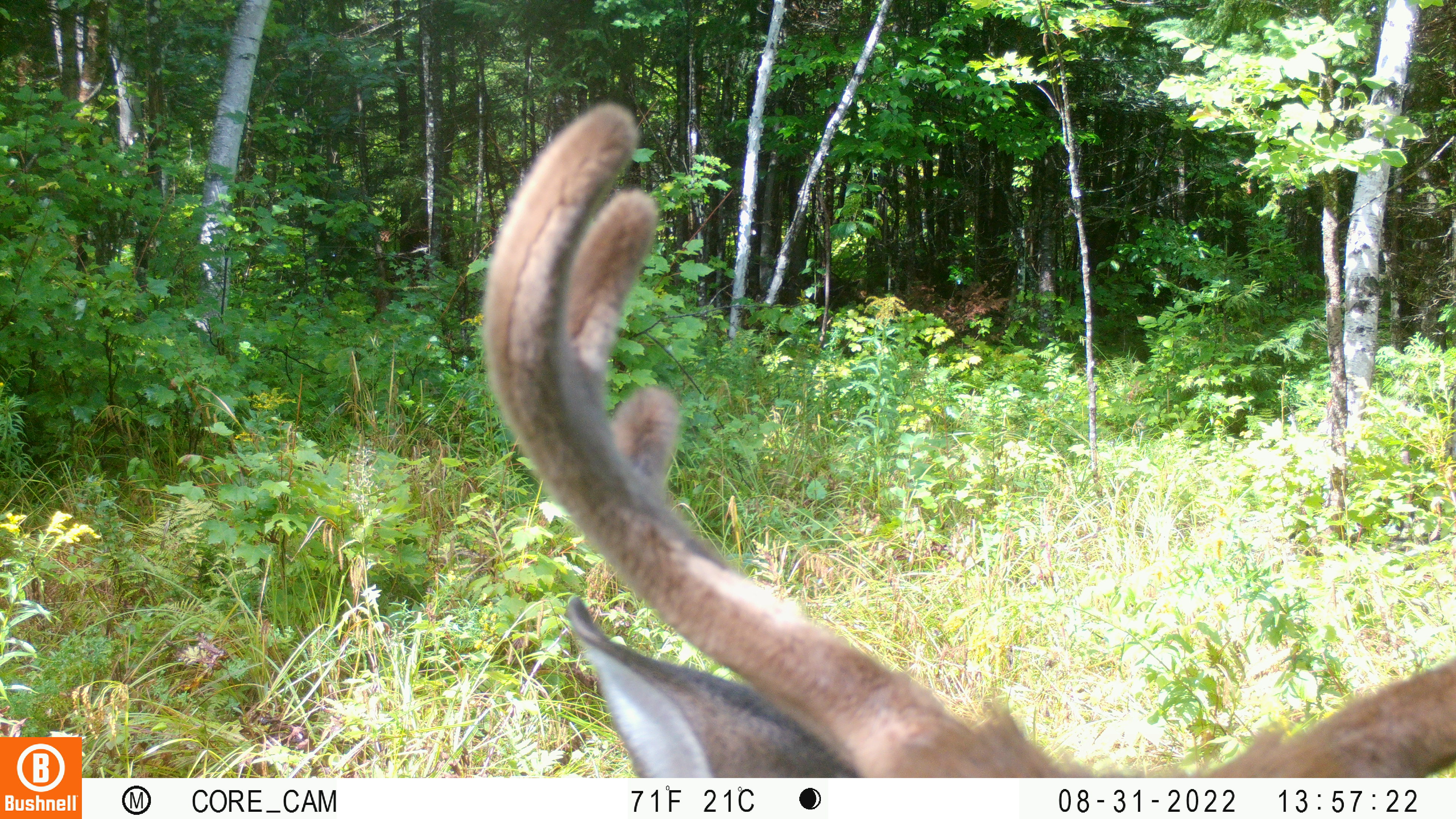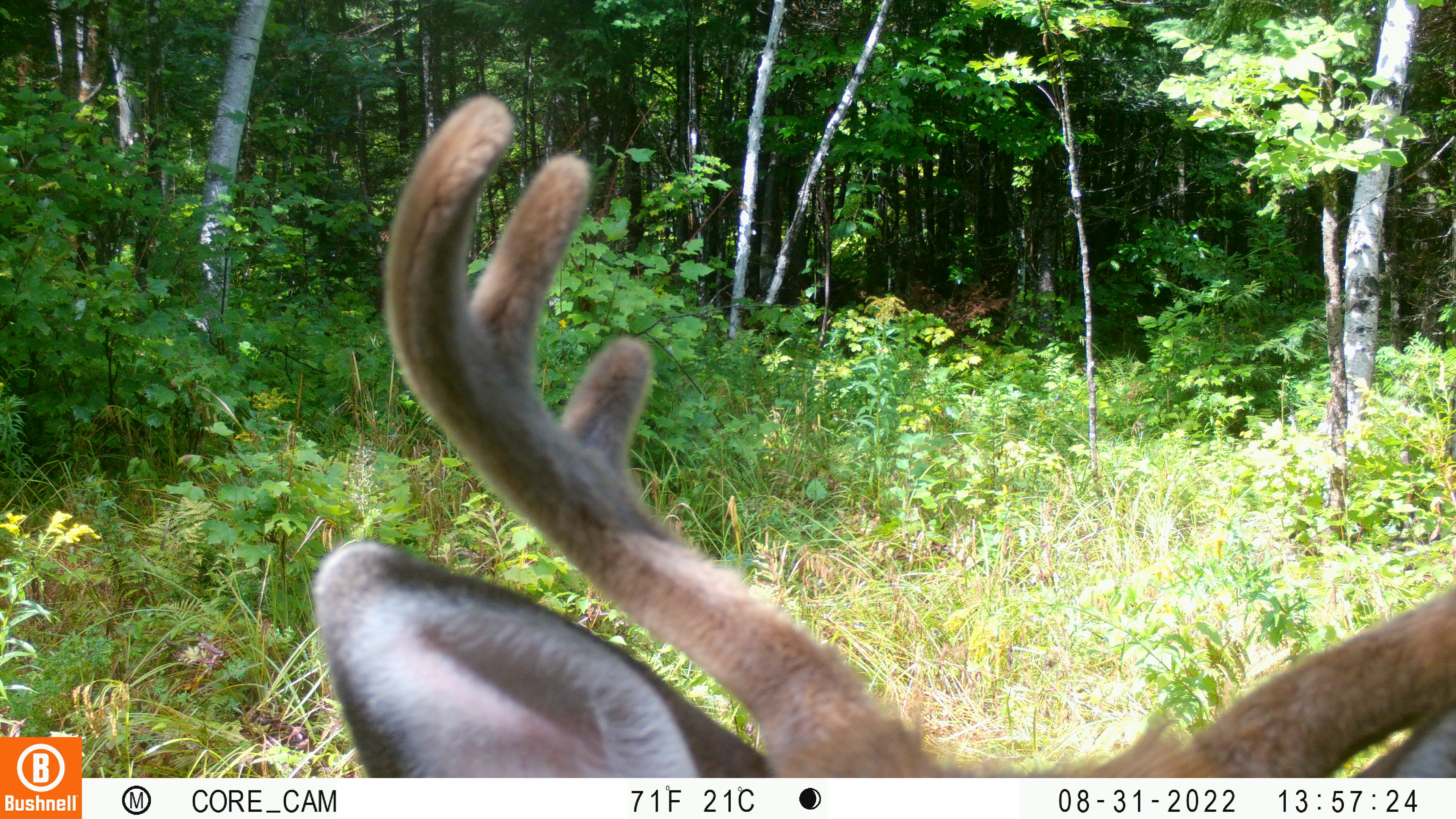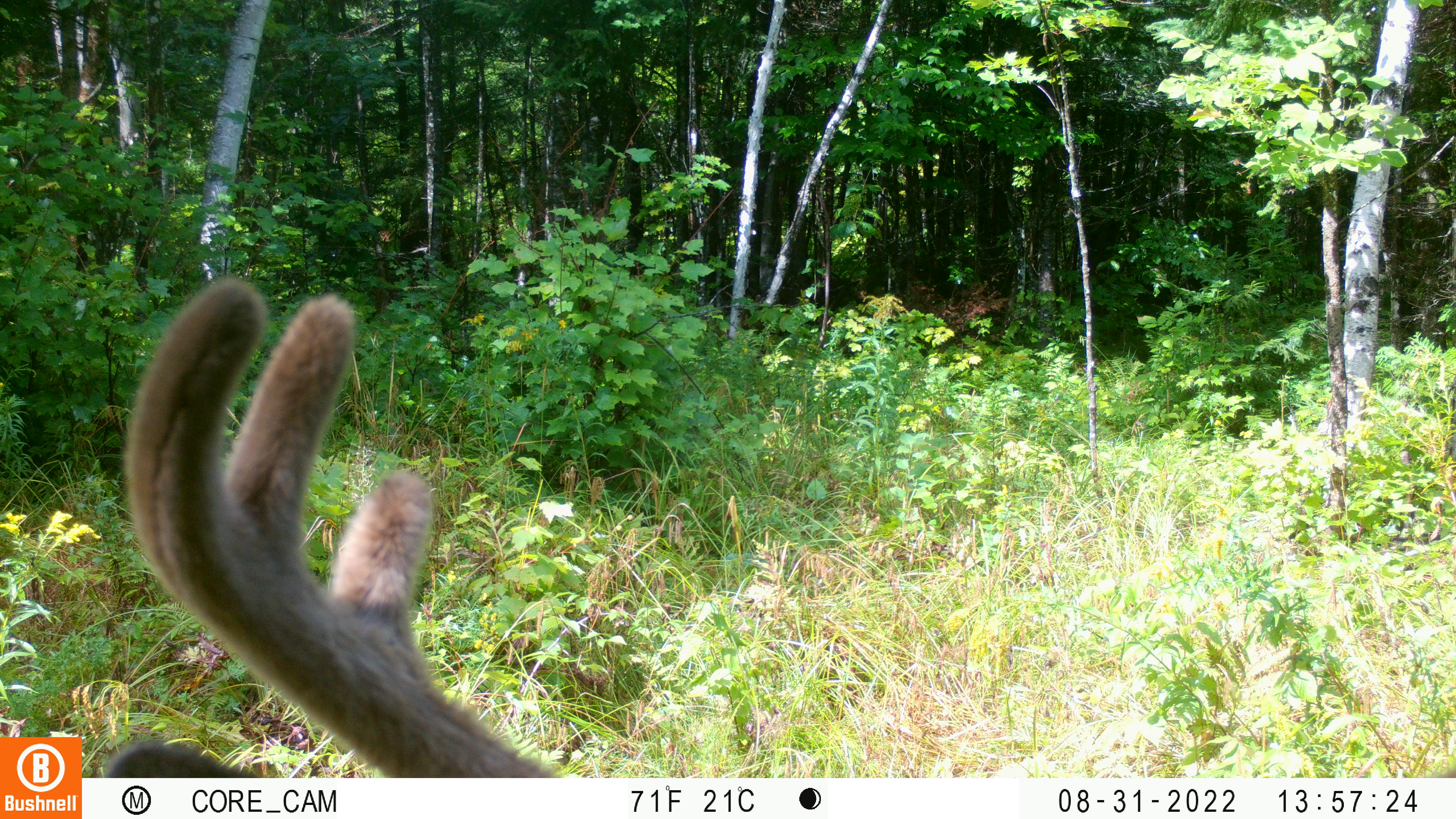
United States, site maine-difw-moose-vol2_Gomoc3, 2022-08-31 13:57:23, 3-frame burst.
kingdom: Animalia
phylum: Chordata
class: Mammalia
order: Artiodactyla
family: Cervidae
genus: Odocoileus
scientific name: Odocoileus virginianus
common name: white-tailed deer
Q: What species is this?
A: White-tailed deer (Odocoileus virginianus).